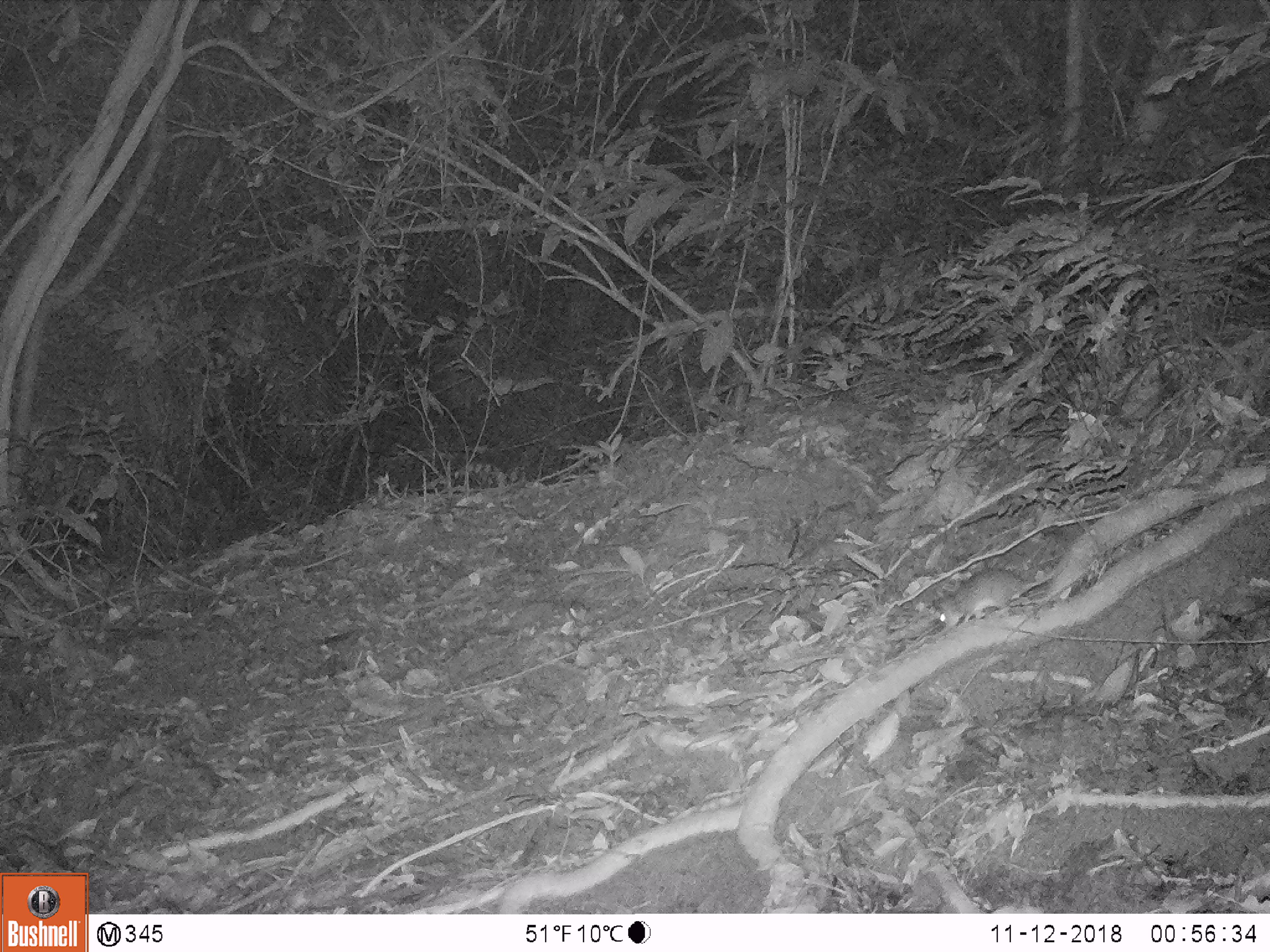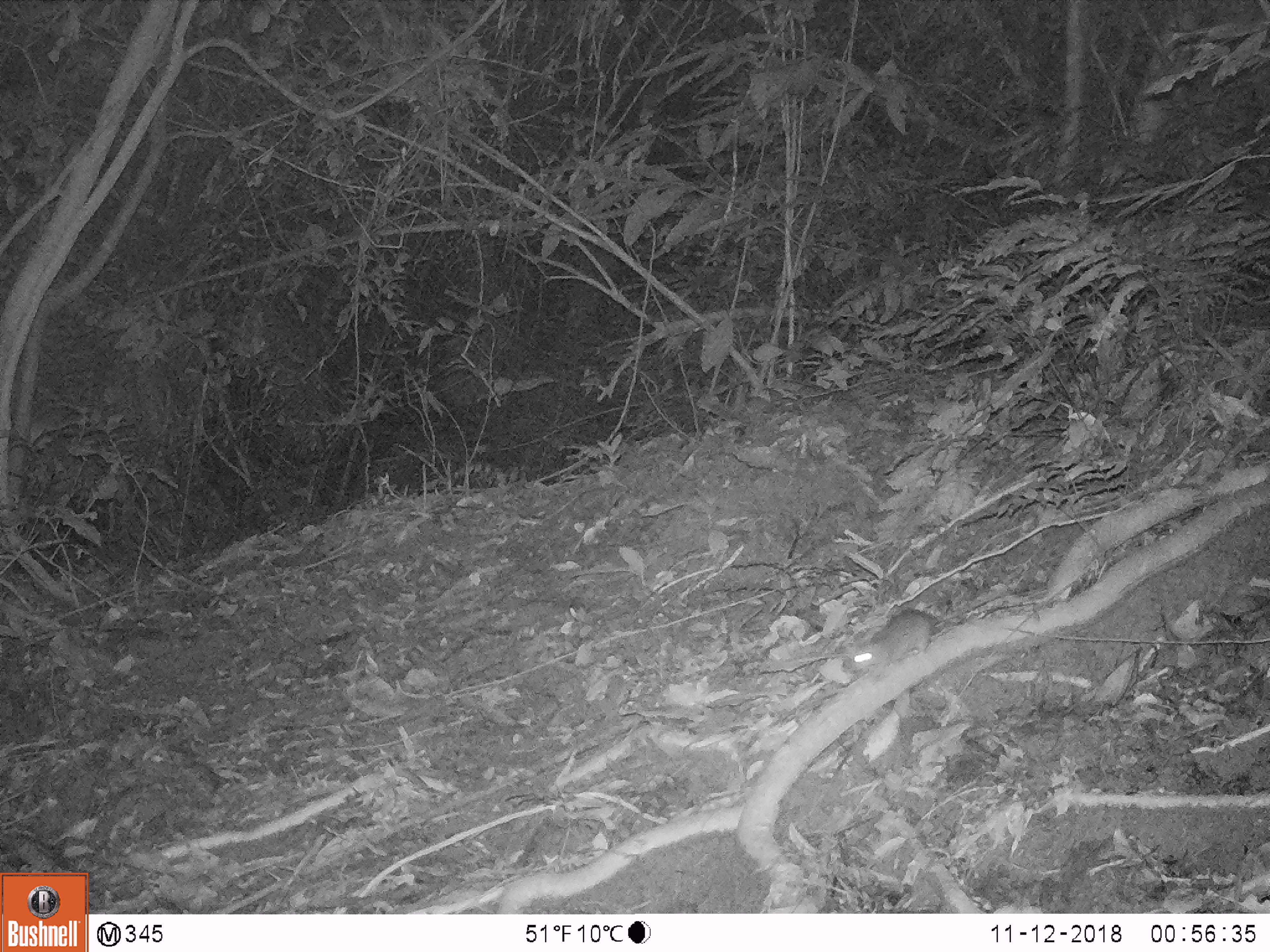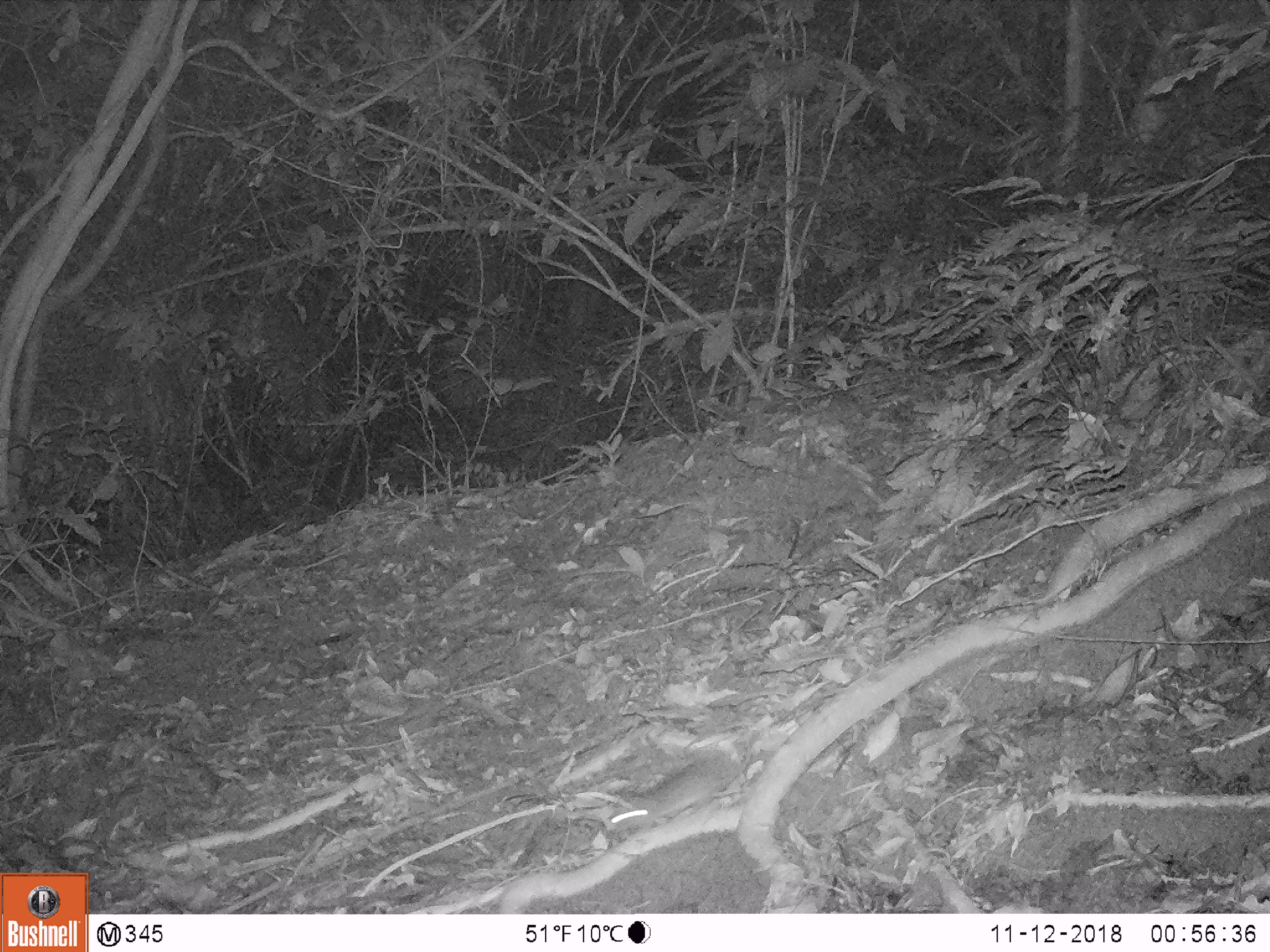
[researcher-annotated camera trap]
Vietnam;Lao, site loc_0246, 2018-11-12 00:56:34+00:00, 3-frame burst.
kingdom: Animalia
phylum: Chordata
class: Mammalia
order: Rodentia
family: Muridae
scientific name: Muridae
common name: old-world mice and rats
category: unidentified murid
Unidentified murid (old-world mice and rats) (Muridae). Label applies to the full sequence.